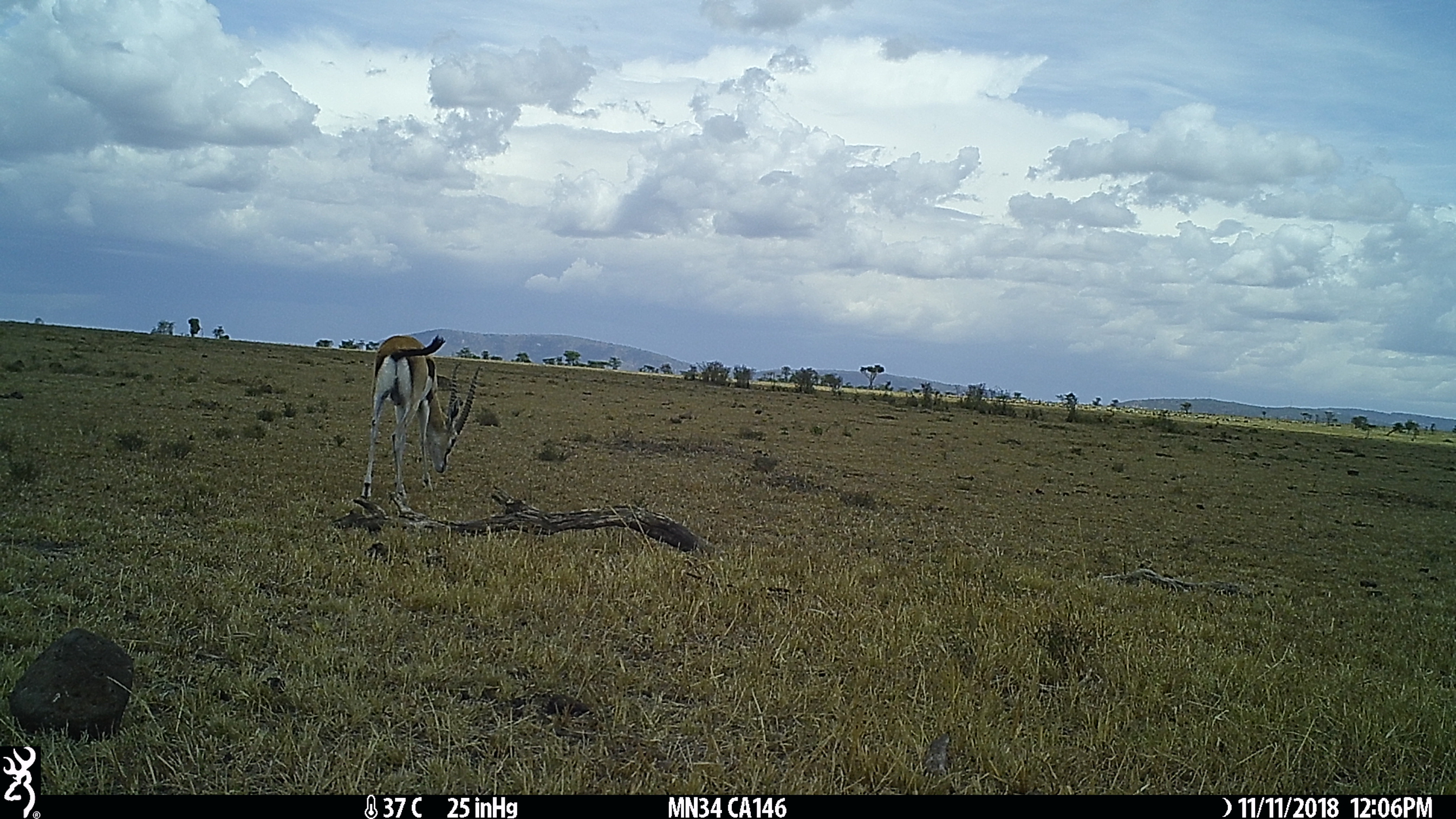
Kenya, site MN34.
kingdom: Animalia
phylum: Chordata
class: Mammalia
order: Artiodactyla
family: Bovidae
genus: Eudorcas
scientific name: Eudorcas thomsonii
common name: thomon's gazelle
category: gazelle thomsons